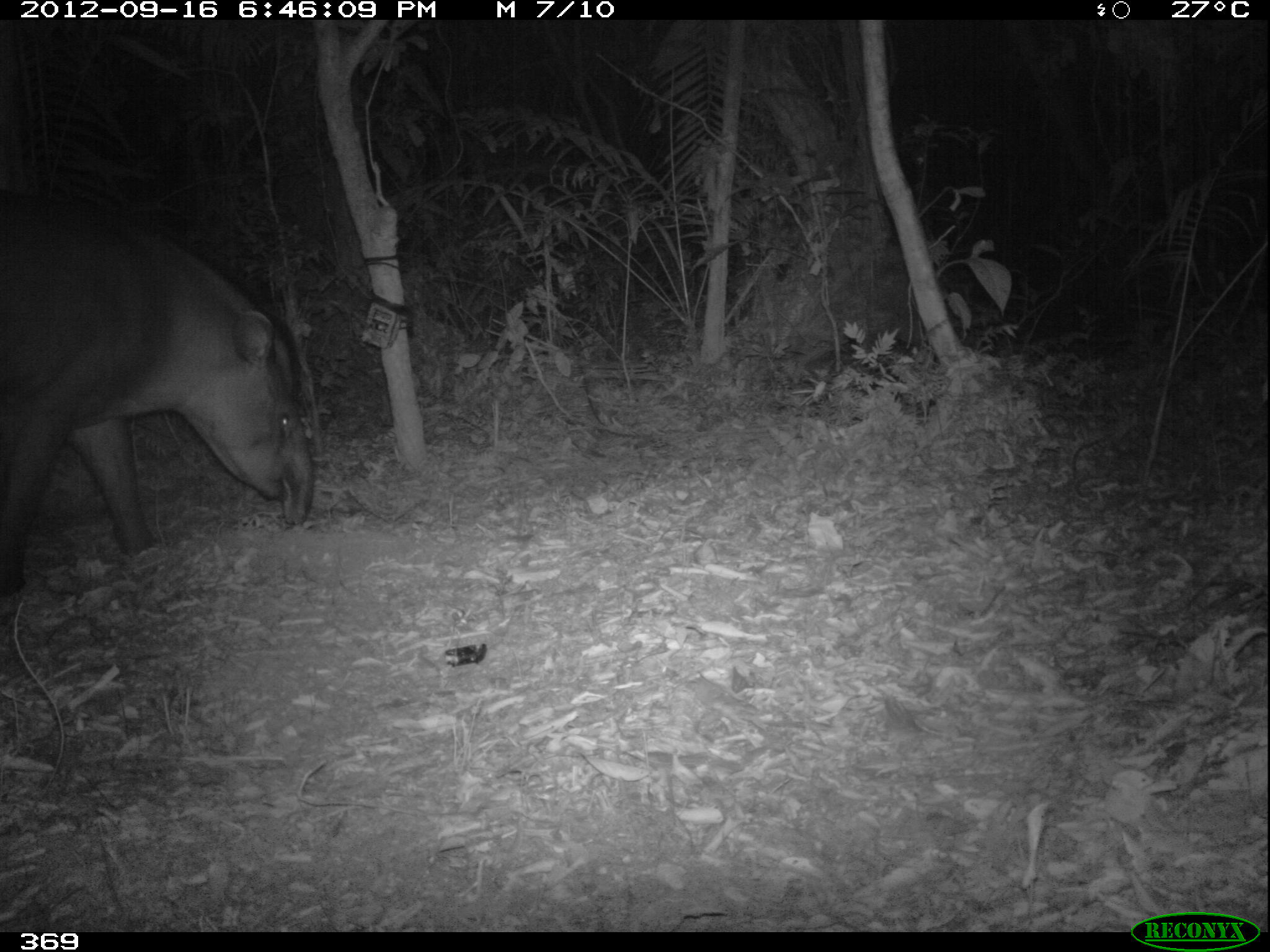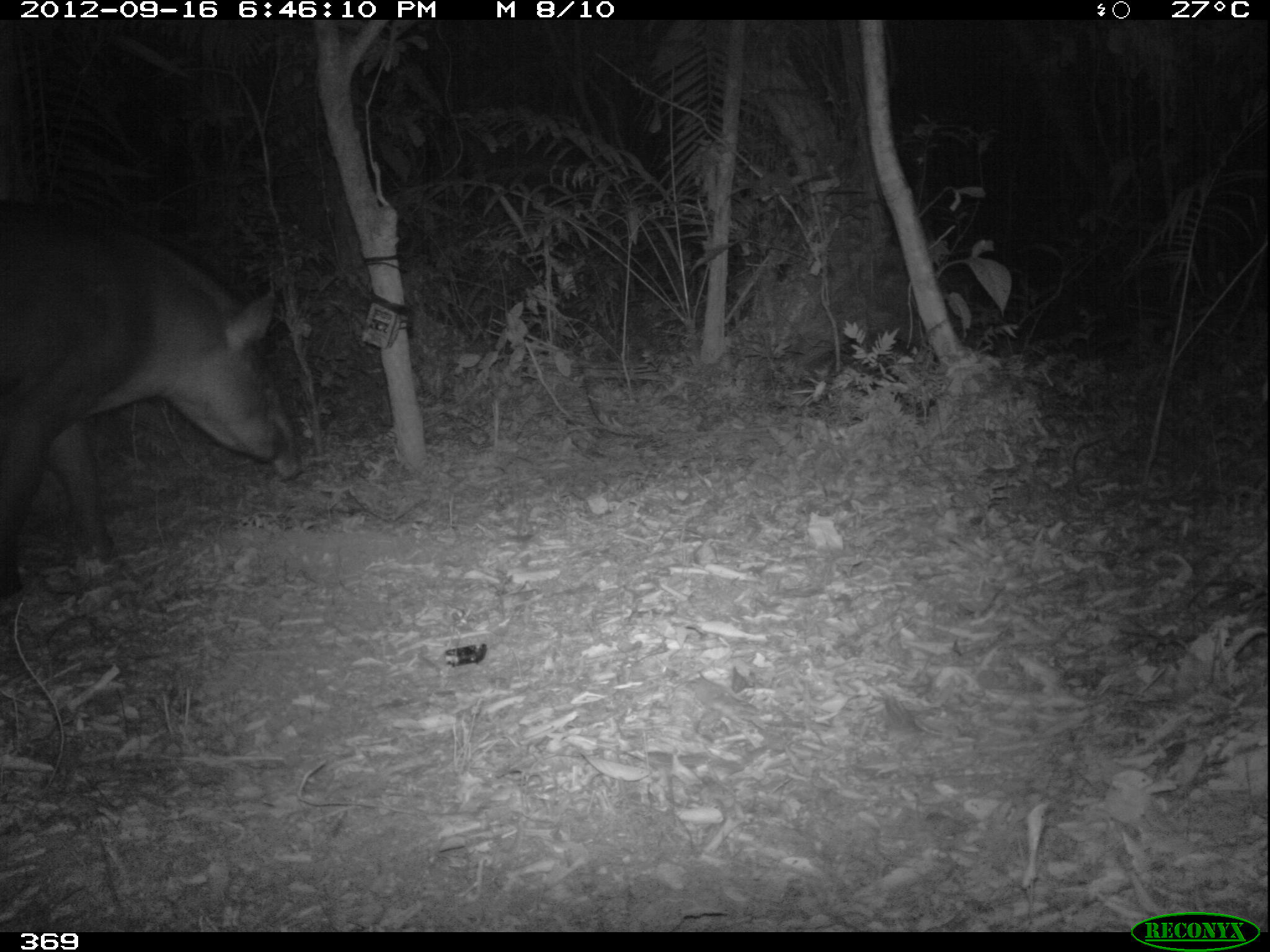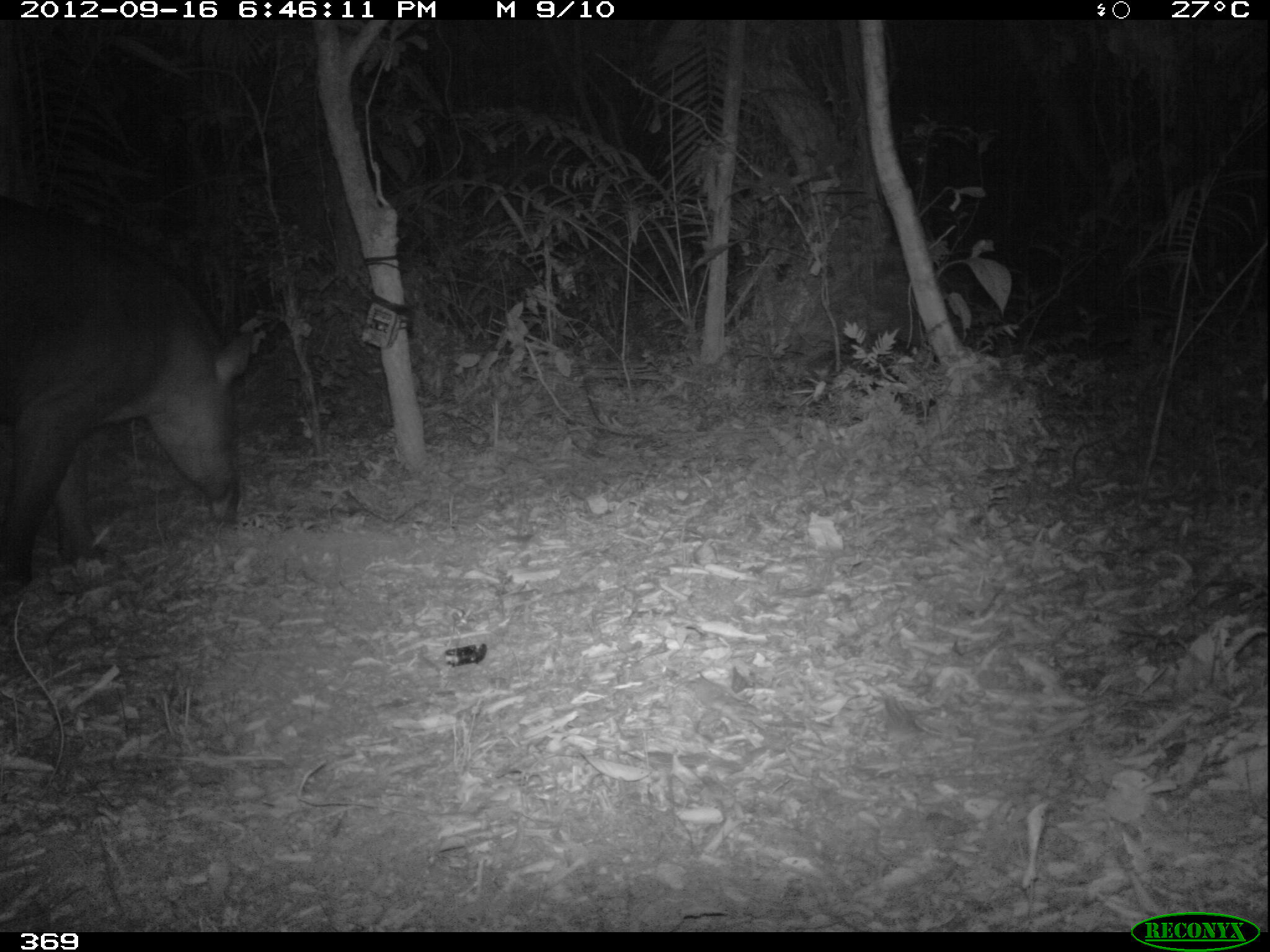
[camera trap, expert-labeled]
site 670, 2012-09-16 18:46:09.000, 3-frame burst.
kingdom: Animalia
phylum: Chordata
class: Mammalia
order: Perissodactyla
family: Tapiridae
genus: Tapirus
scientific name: Tapirus terrestris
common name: south american tapir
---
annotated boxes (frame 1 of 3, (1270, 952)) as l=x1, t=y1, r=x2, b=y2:
tapirus terrestris: l=0, t=190, r=314, b=598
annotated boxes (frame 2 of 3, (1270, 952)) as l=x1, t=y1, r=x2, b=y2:
tapirus terrestris: l=0, t=199, r=304, b=599